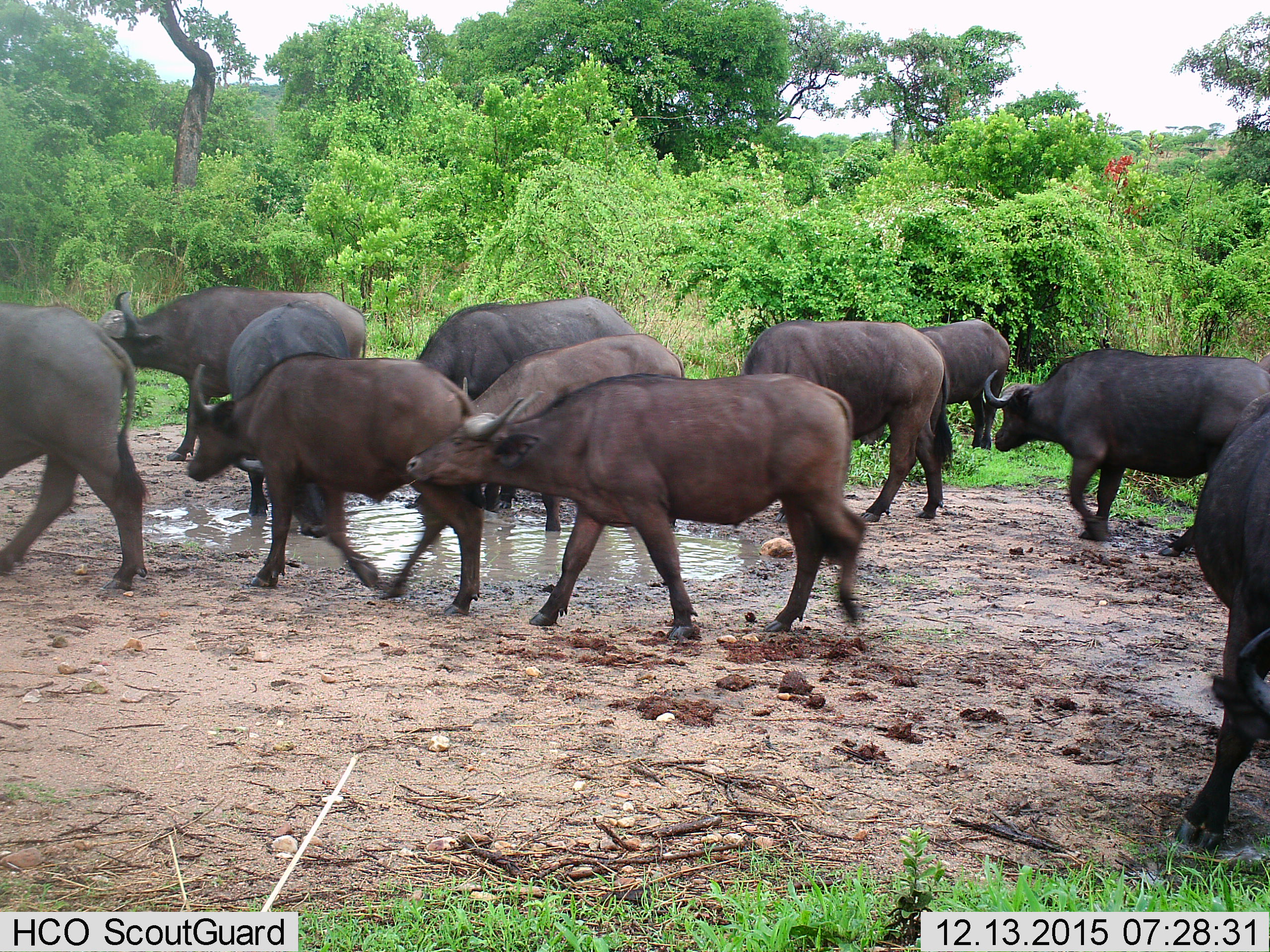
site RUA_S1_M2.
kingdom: Animalia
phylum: Chordata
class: Mammalia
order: Artiodactyla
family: Bovidae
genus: Syncerus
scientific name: Syncerus caffer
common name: african buffalo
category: buffalo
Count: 11-50.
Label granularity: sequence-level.